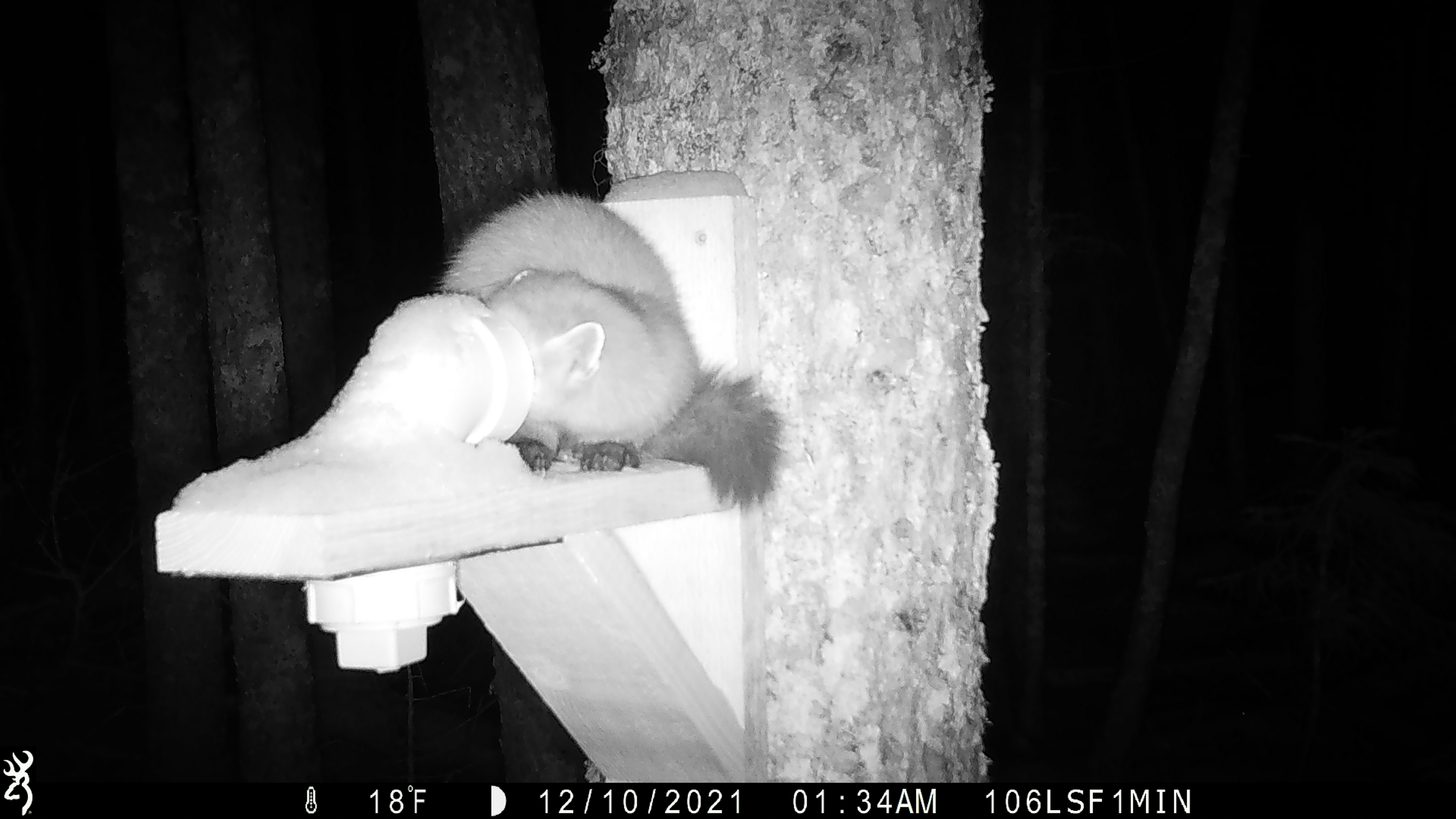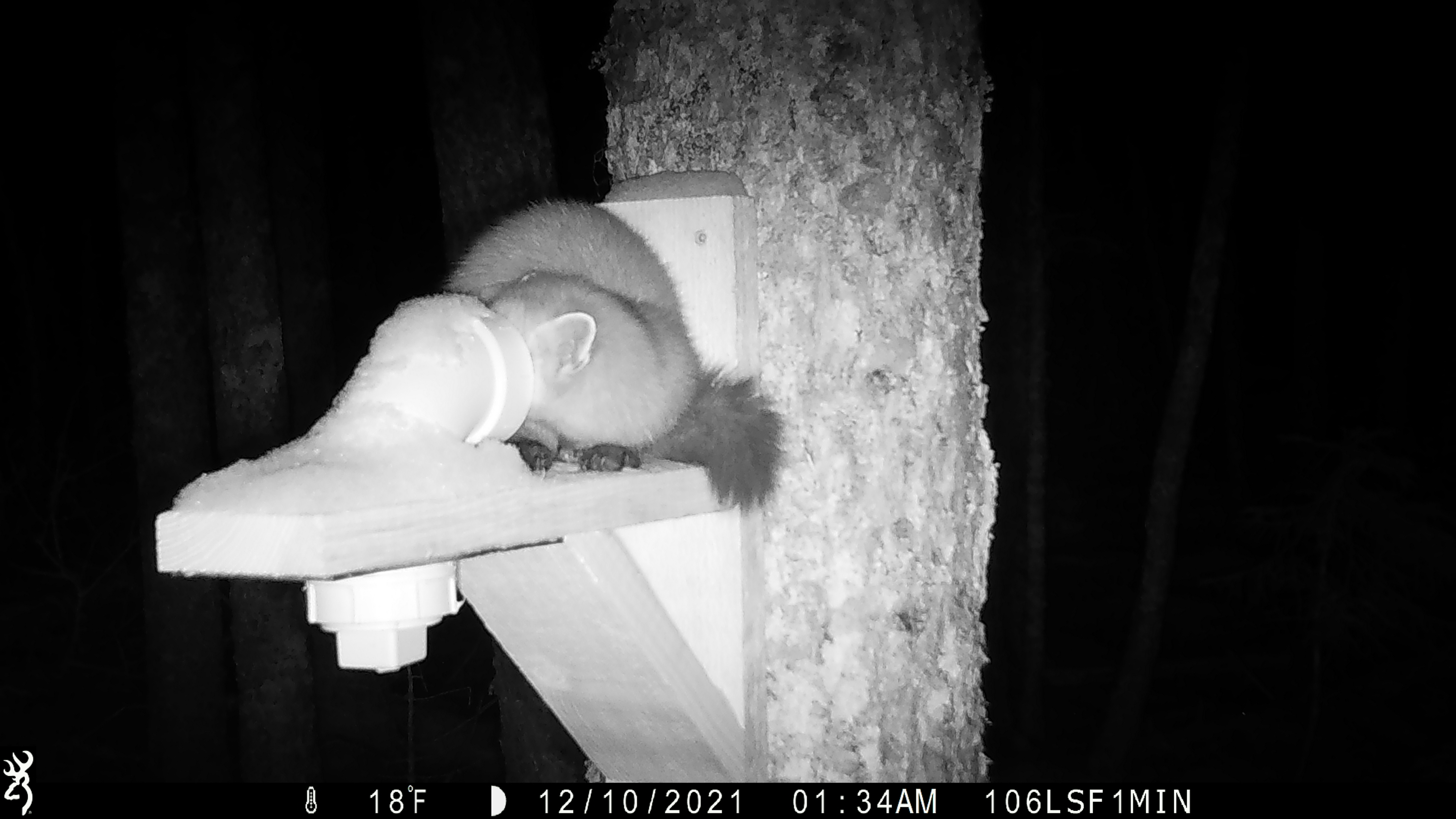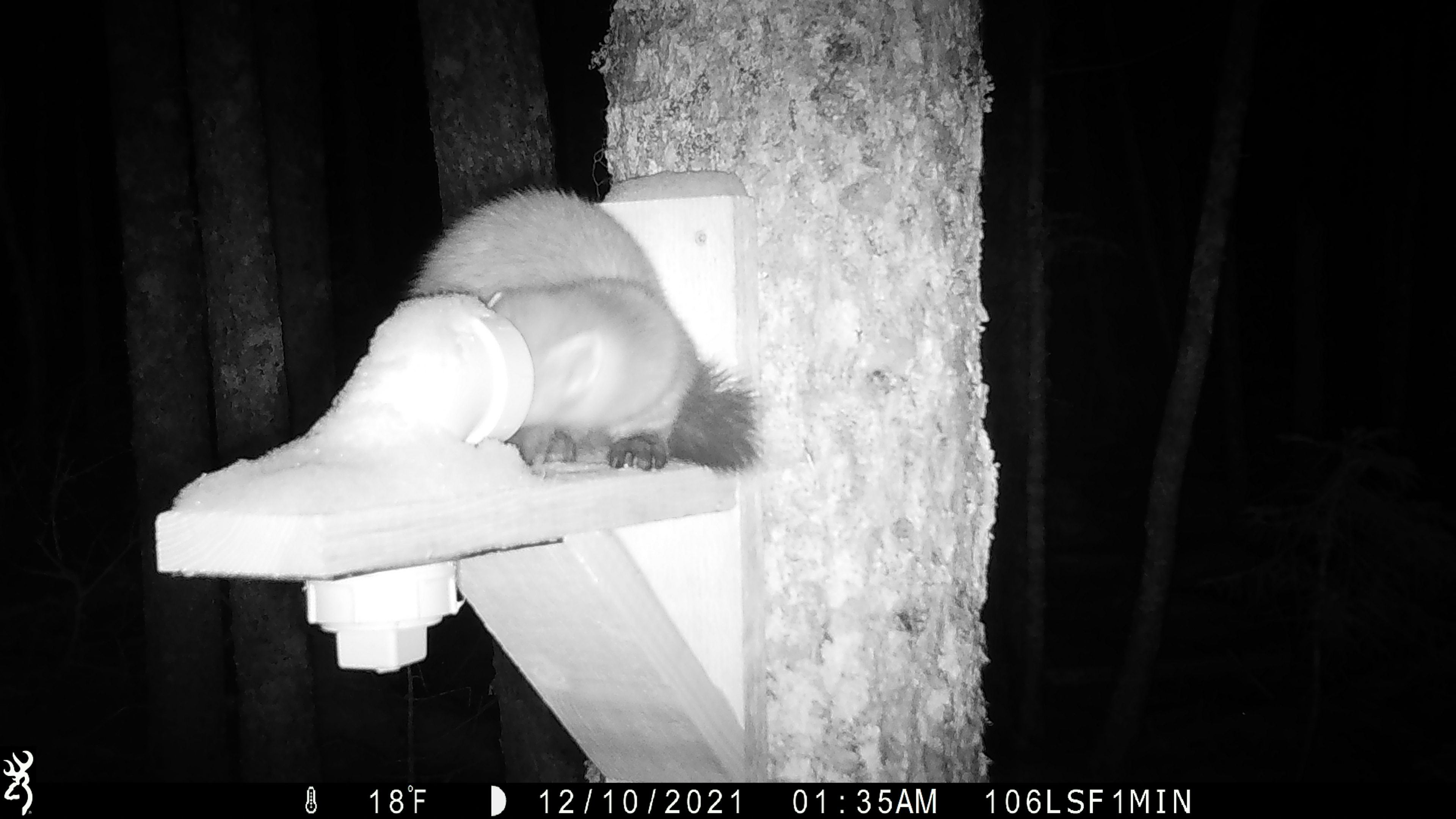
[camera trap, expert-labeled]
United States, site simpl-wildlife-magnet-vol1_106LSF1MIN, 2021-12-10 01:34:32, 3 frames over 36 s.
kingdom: Animalia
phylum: Chordata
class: Mammalia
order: Carnivora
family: Mustelidae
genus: Martes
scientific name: Martes americana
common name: american marten